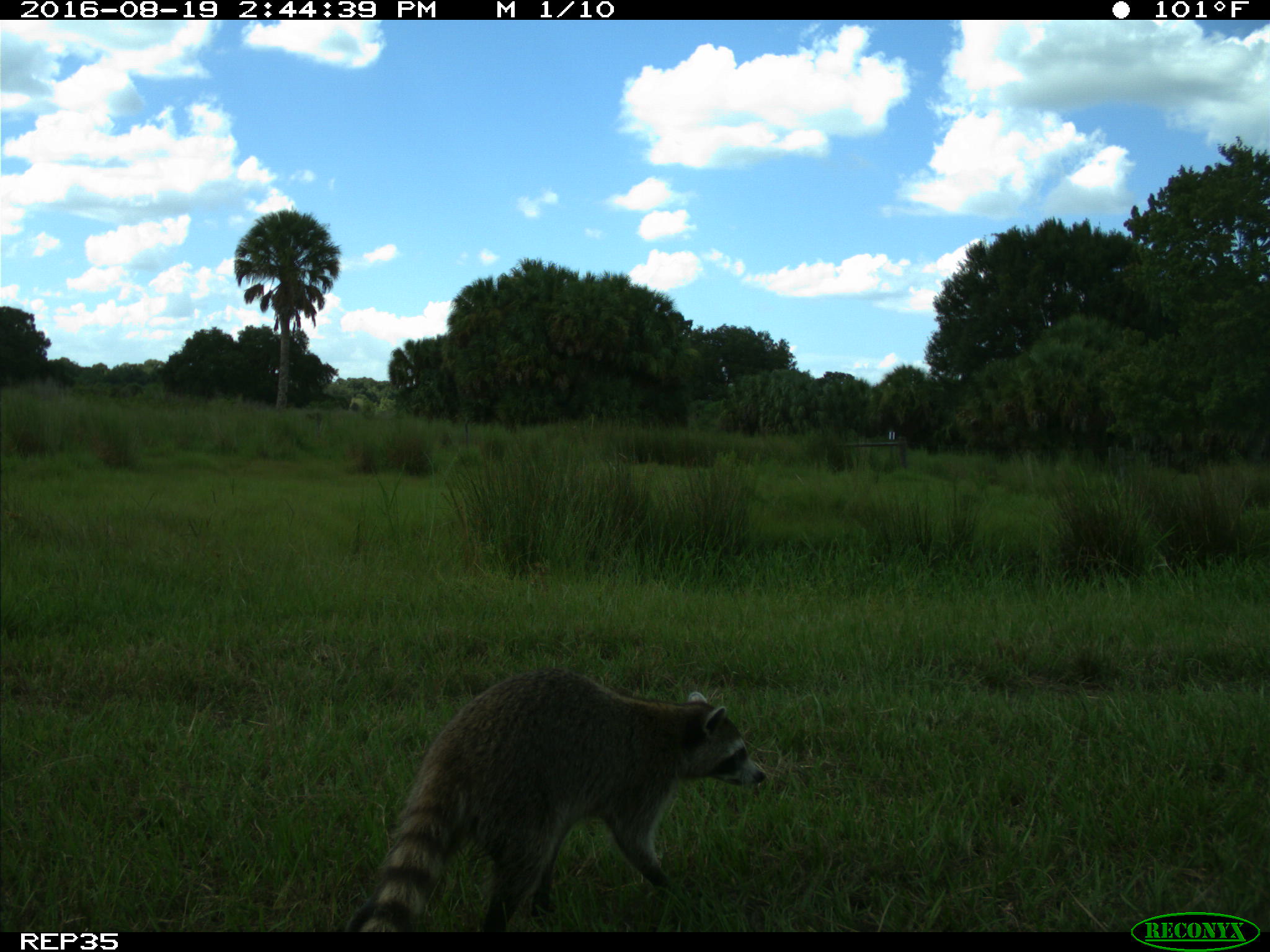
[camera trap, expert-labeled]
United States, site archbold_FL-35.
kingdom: Animalia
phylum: Chordata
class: Mammalia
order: Carnivora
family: Procyonidae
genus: Procyon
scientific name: Procyon lotor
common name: common raccoon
Procyon lotor (common raccoon).